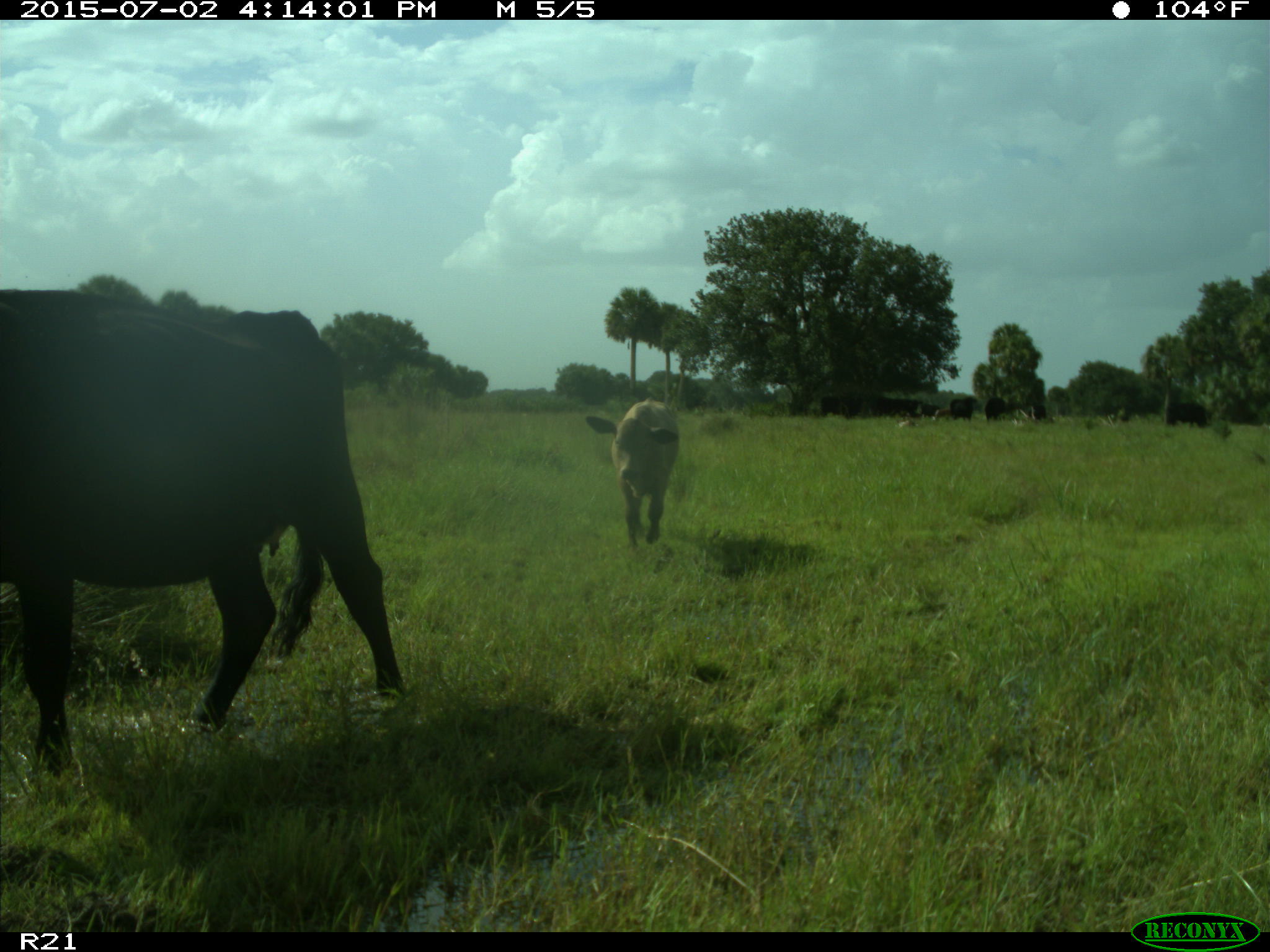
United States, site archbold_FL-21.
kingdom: Animalia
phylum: Chordata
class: Mammalia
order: Artiodactyla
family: Bovidae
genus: Bos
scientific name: Bos taurus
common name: domestic cow